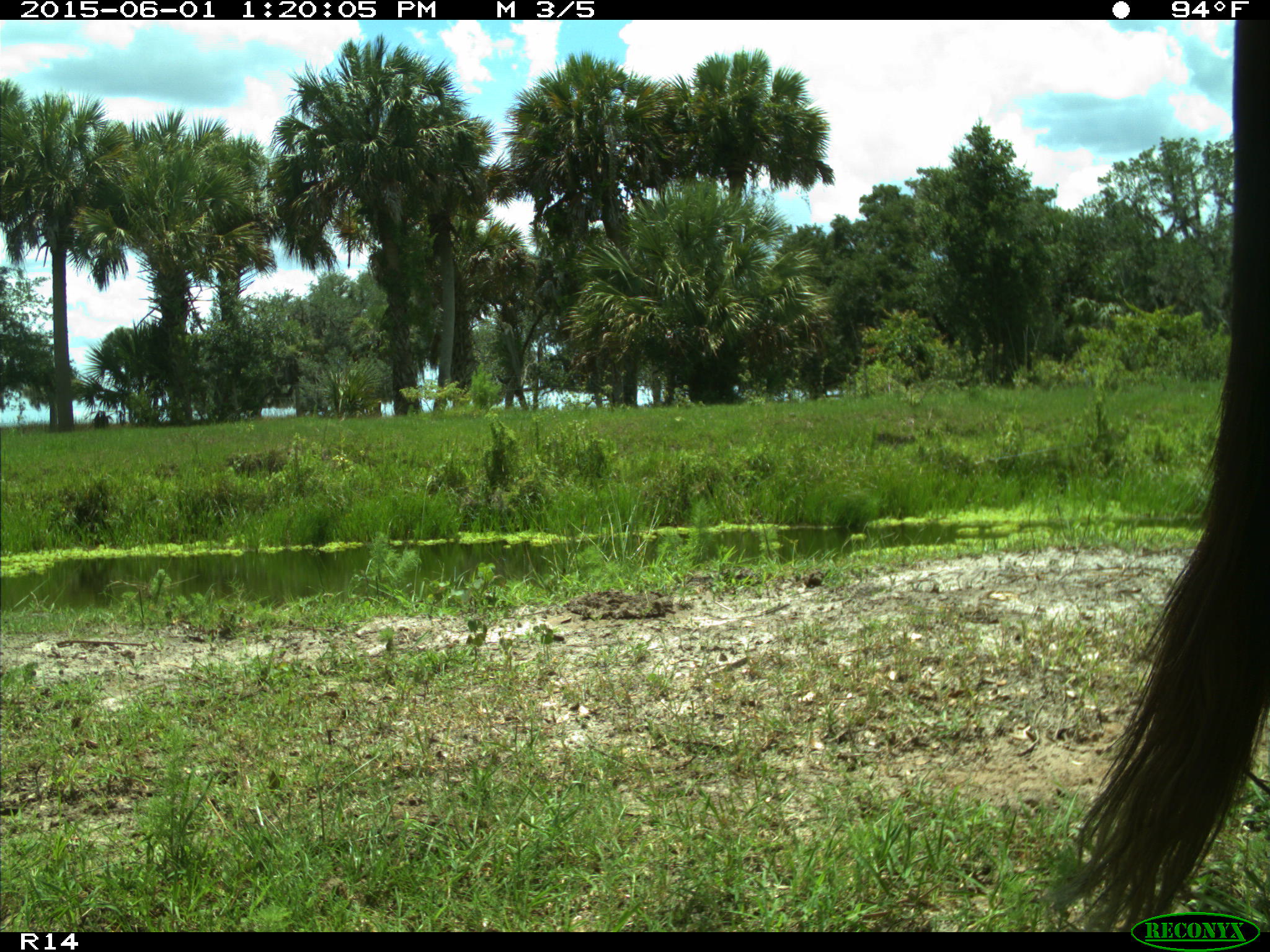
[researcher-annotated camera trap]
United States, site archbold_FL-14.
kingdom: Animalia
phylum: Chordata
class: Mammalia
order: Artiodactyla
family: Bovidae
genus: Bos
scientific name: Bos taurus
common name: domestic cow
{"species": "Bos taurus (domestic cow)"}